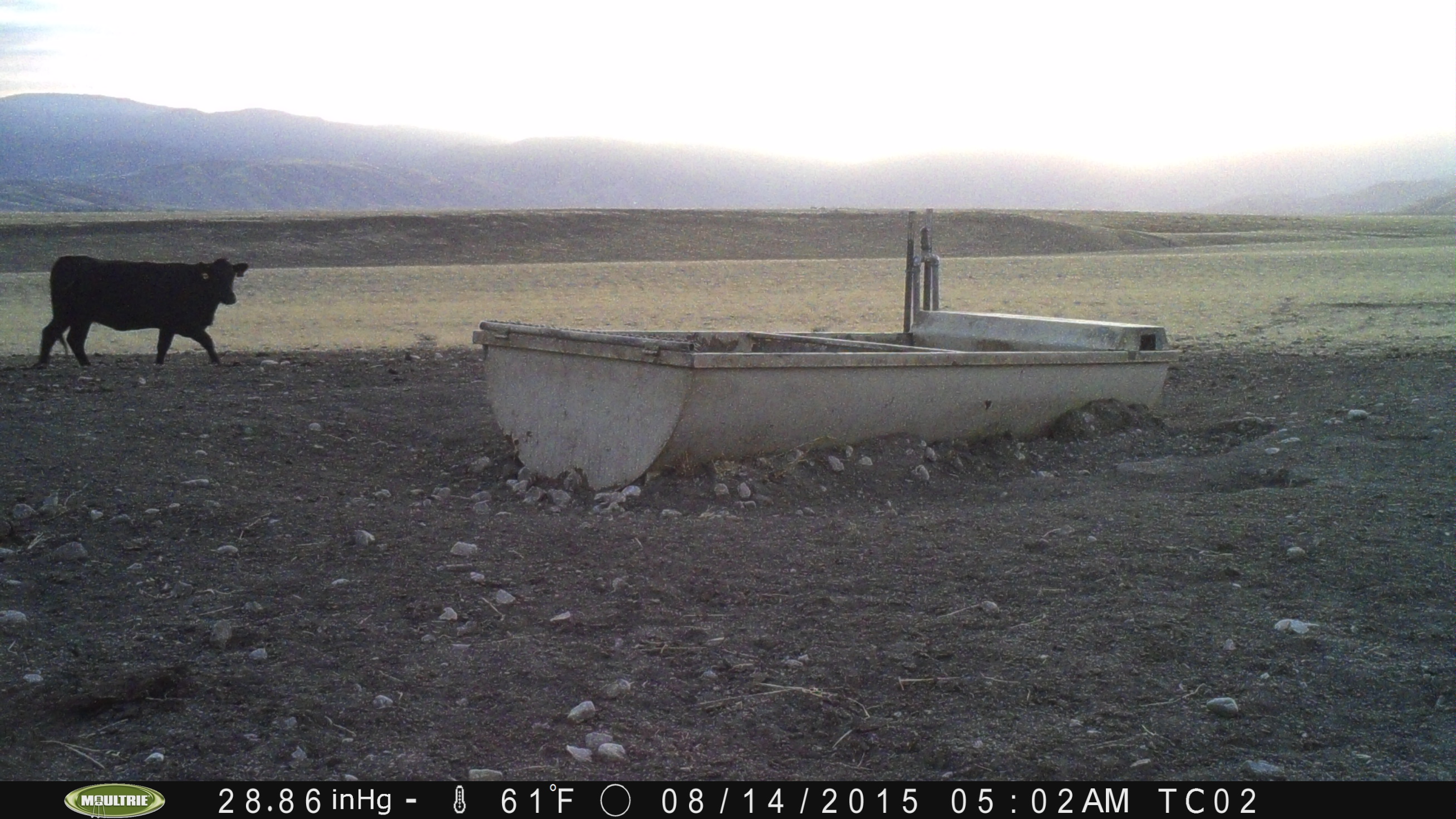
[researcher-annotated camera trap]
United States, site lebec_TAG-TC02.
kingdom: Animalia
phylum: Chordata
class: Mammalia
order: Artiodactyla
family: Bovidae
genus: Bos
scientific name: Bos taurus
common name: domestic cow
Bos taurus (domestic cow).